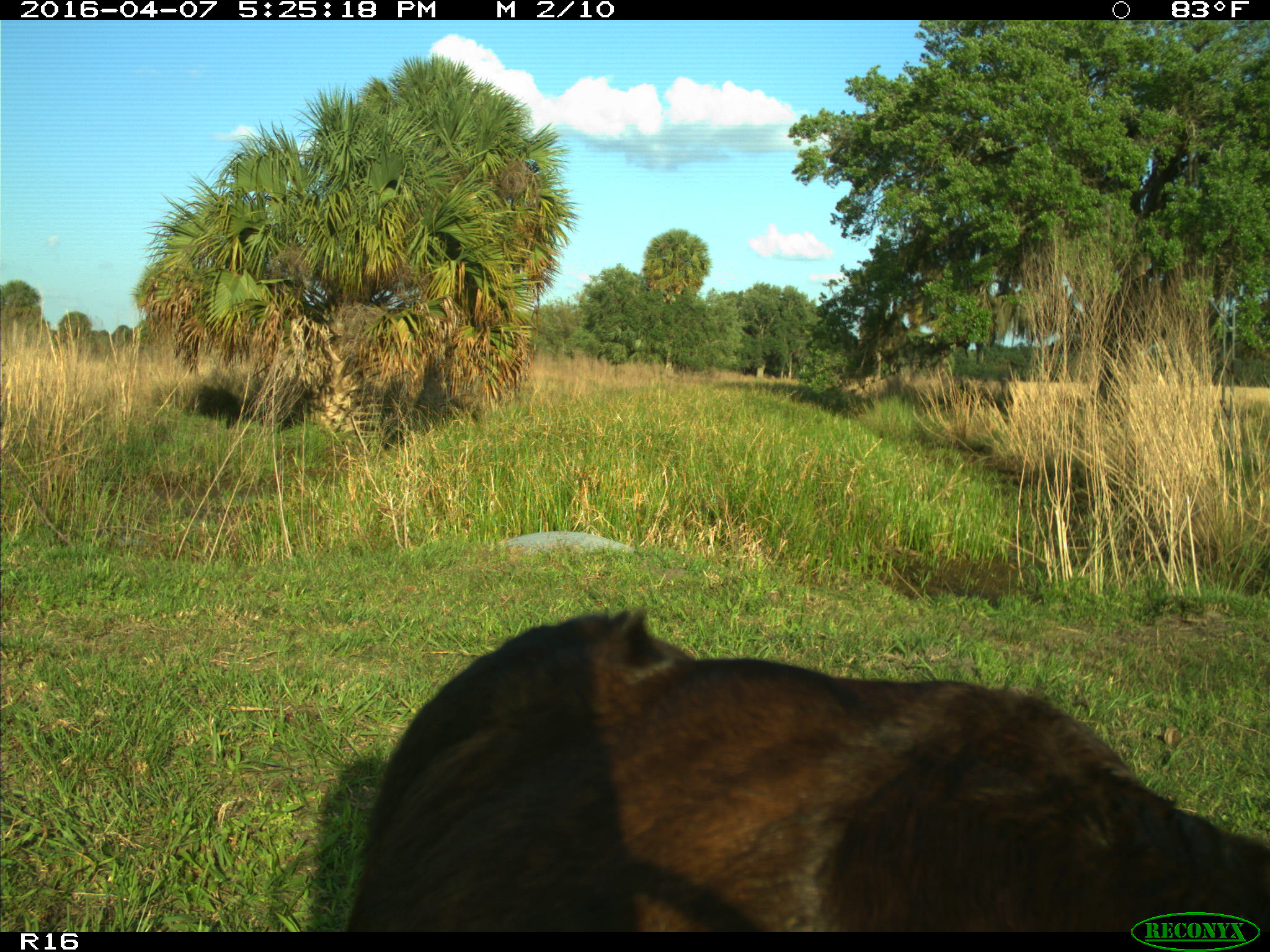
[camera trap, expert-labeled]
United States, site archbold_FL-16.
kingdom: Animalia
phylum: Chordata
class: Mammalia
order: Artiodactyla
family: Bovidae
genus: Bos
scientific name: Bos taurus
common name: domestic cow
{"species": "Bos taurus (domestic cow)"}